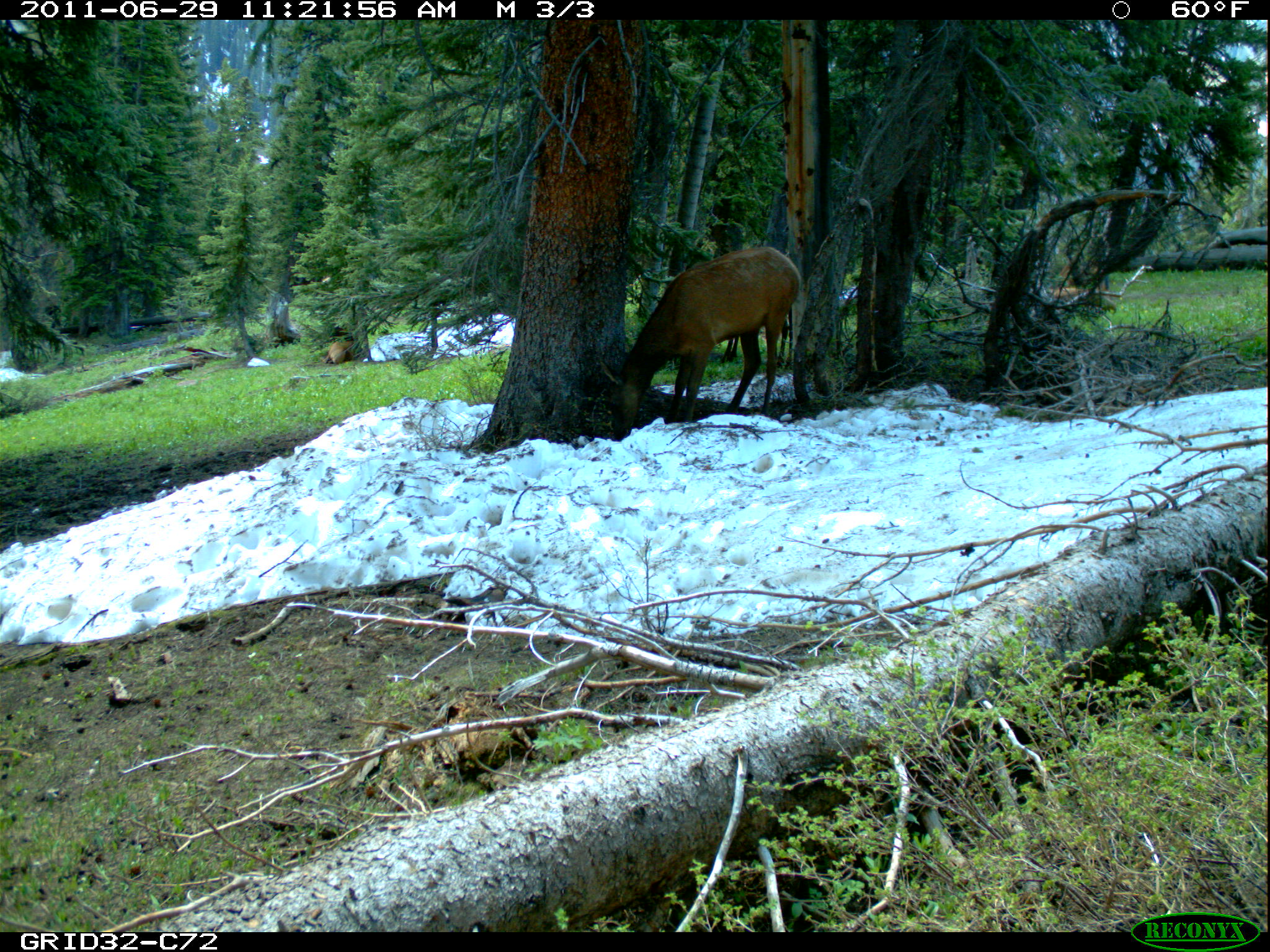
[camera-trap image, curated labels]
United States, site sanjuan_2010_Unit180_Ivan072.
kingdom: Animalia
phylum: Chordata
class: Mammalia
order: Artiodactyla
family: Cervidae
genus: Cervus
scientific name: Cervus elaphus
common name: red deer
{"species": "Cervus elaphus (red deer)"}